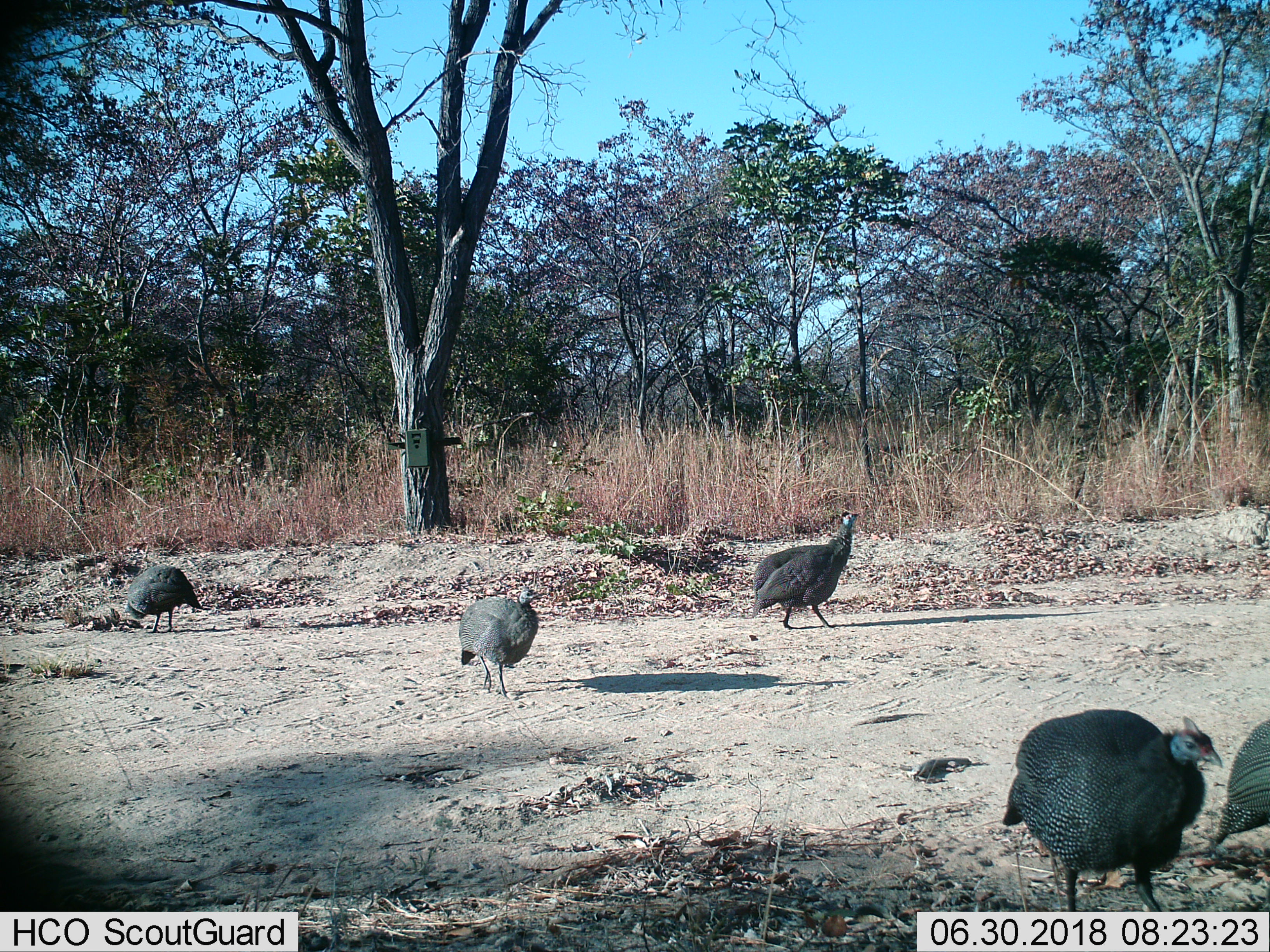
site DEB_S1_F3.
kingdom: Animalia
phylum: Chordata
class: Aves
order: Galliformes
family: Numididae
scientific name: Numididae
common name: guineafowl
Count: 5.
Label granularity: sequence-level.